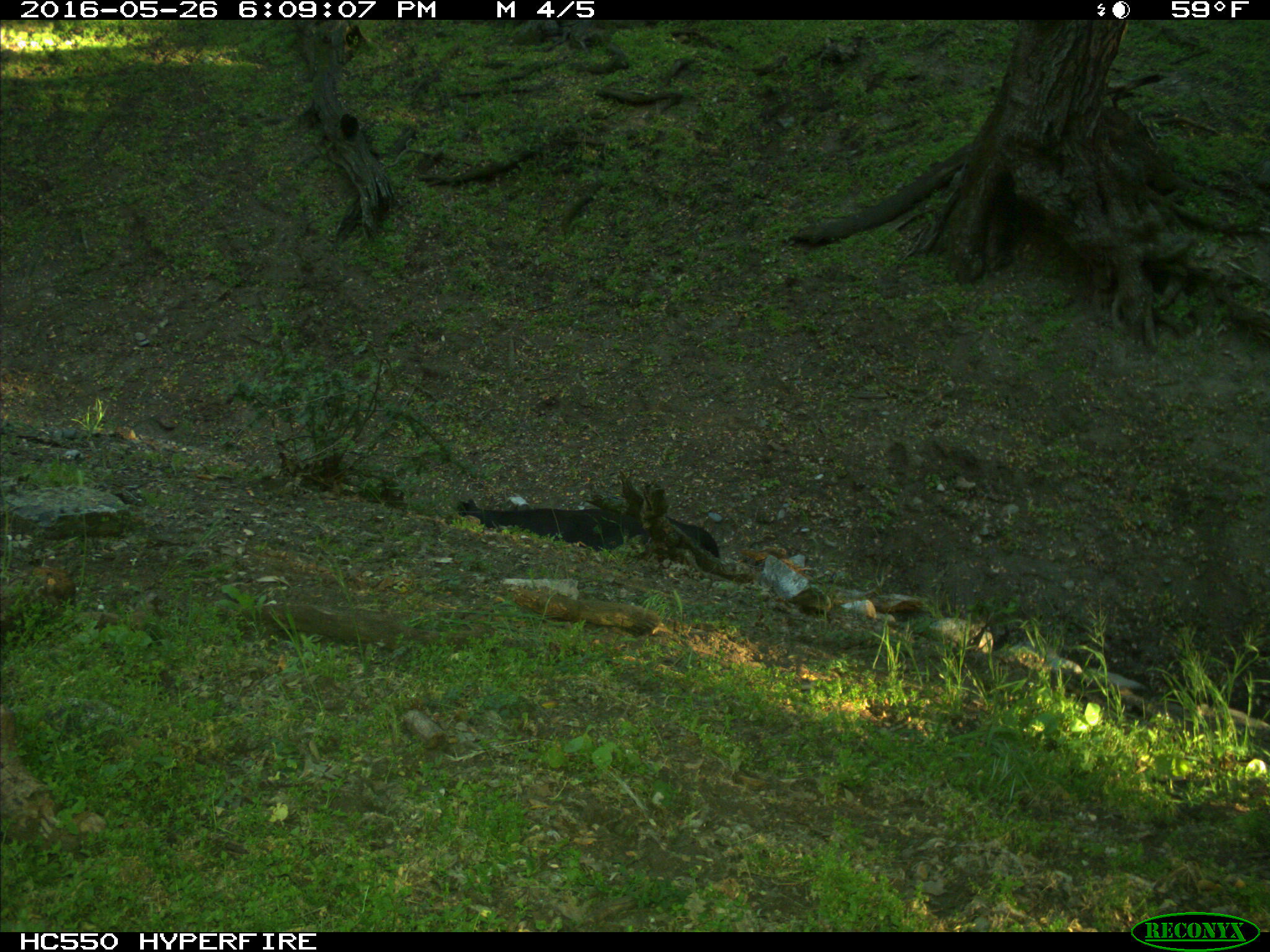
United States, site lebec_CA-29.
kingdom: Animalia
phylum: Chordata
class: Mammalia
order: Artiodactyla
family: Bovidae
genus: Bos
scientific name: Bos taurus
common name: domestic cow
Bos taurus (domestic cow).